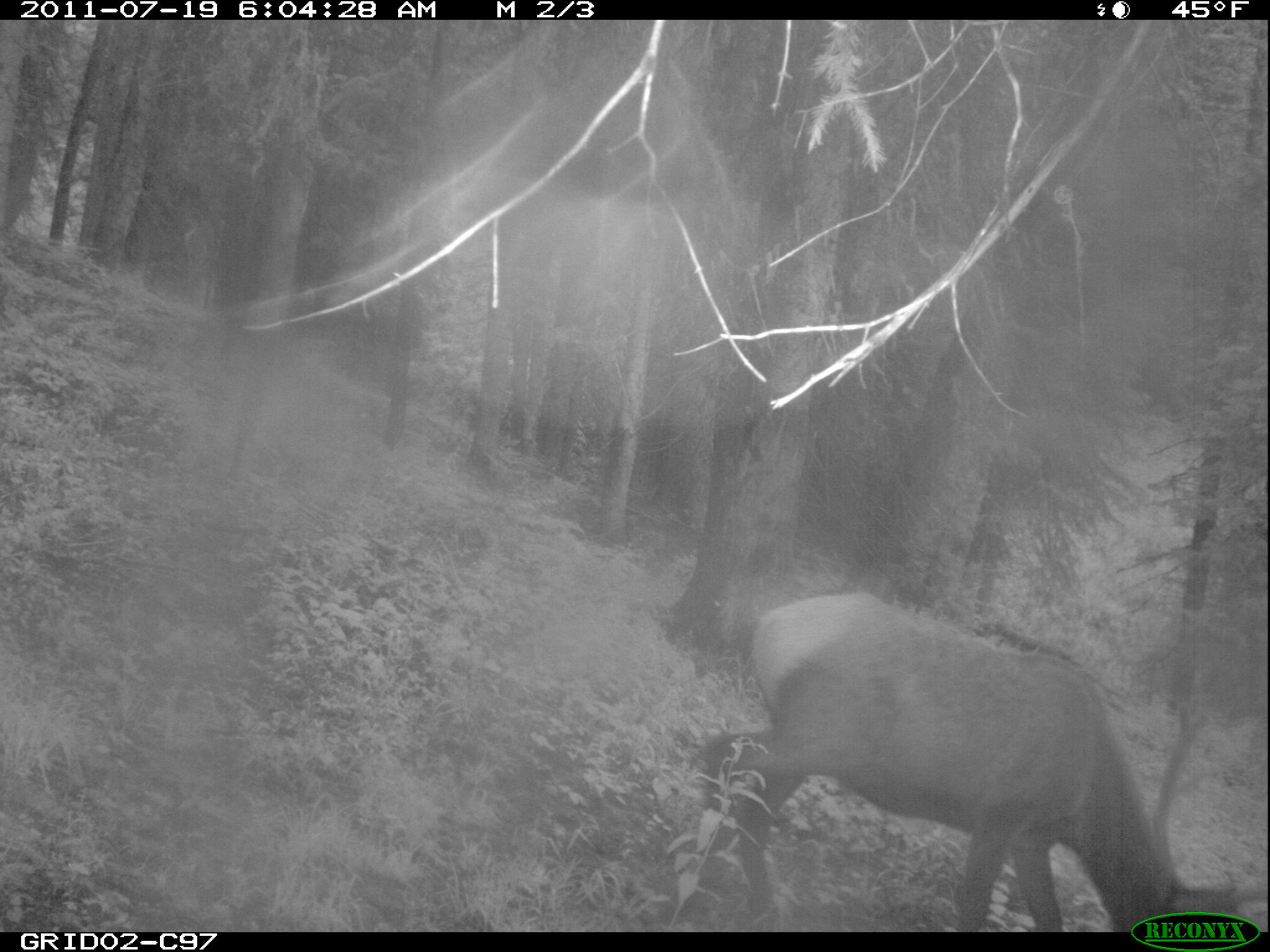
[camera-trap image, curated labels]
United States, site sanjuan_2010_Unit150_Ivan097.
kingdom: Animalia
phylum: Chordata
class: Mammalia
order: Artiodactyla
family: Cervidae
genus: Cervus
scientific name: Cervus elaphus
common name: red deer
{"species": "Cervus elaphus (red deer)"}